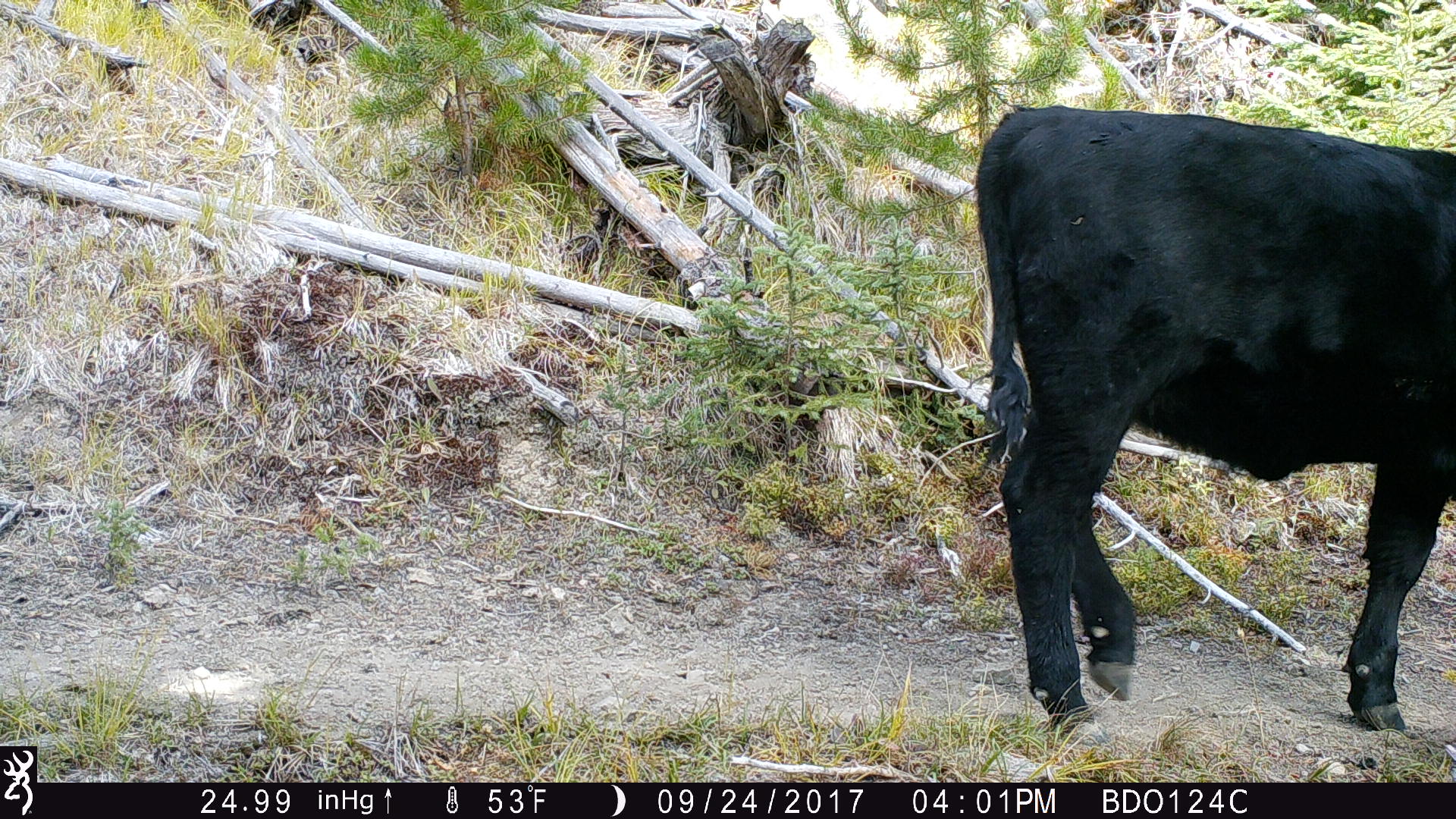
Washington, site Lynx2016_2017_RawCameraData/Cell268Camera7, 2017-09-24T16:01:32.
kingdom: Animalia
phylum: Chordata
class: Mammalia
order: Artiodactyla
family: Bovidae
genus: Bos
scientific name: Bos taurus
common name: domestic cattle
Domestic cattle (Bos taurus). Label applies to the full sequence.